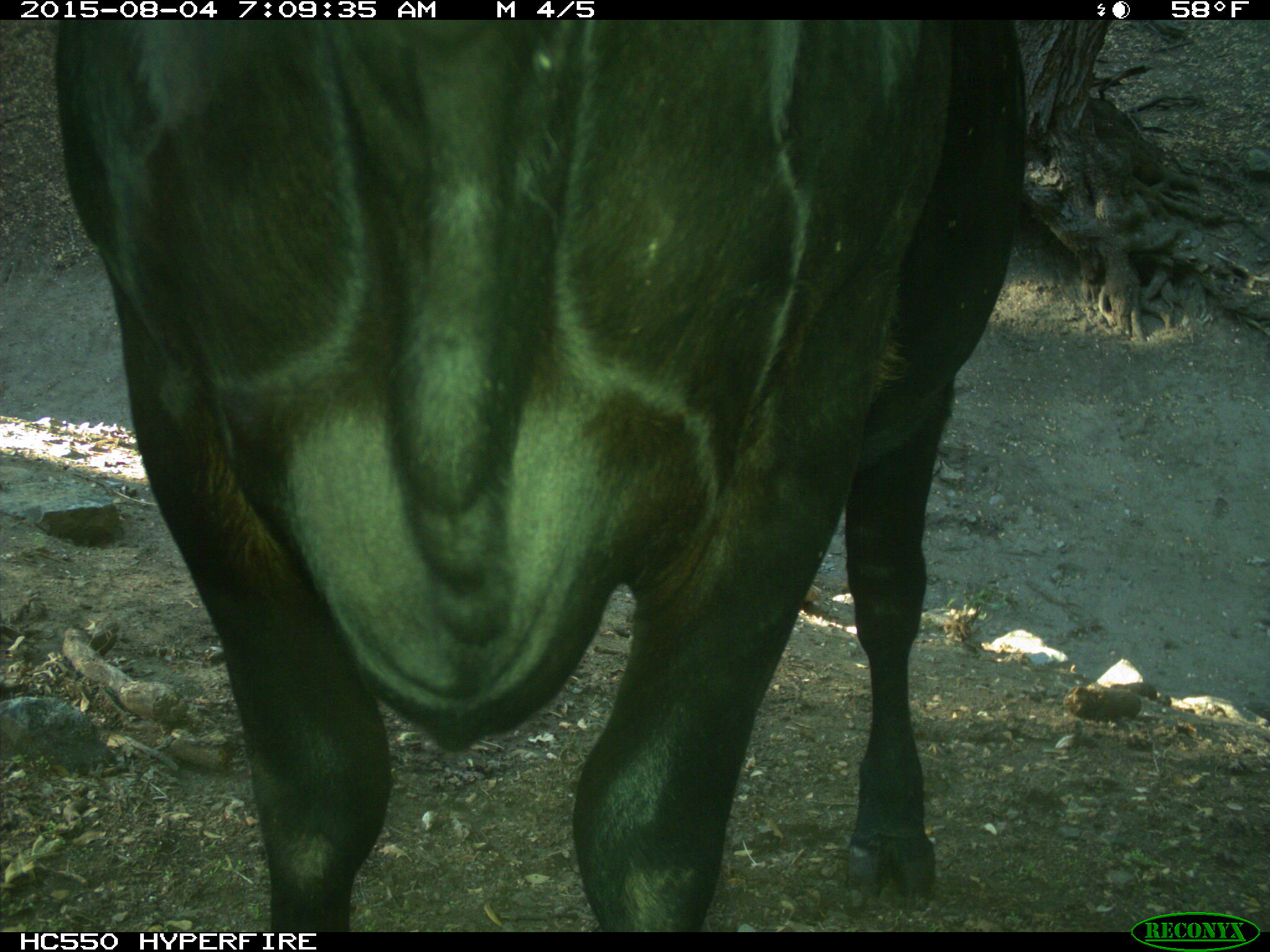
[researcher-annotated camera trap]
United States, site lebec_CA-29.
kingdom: Animalia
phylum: Chordata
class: Mammalia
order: Artiodactyla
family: Bovidae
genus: Bos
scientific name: Bos taurus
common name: domestic cow